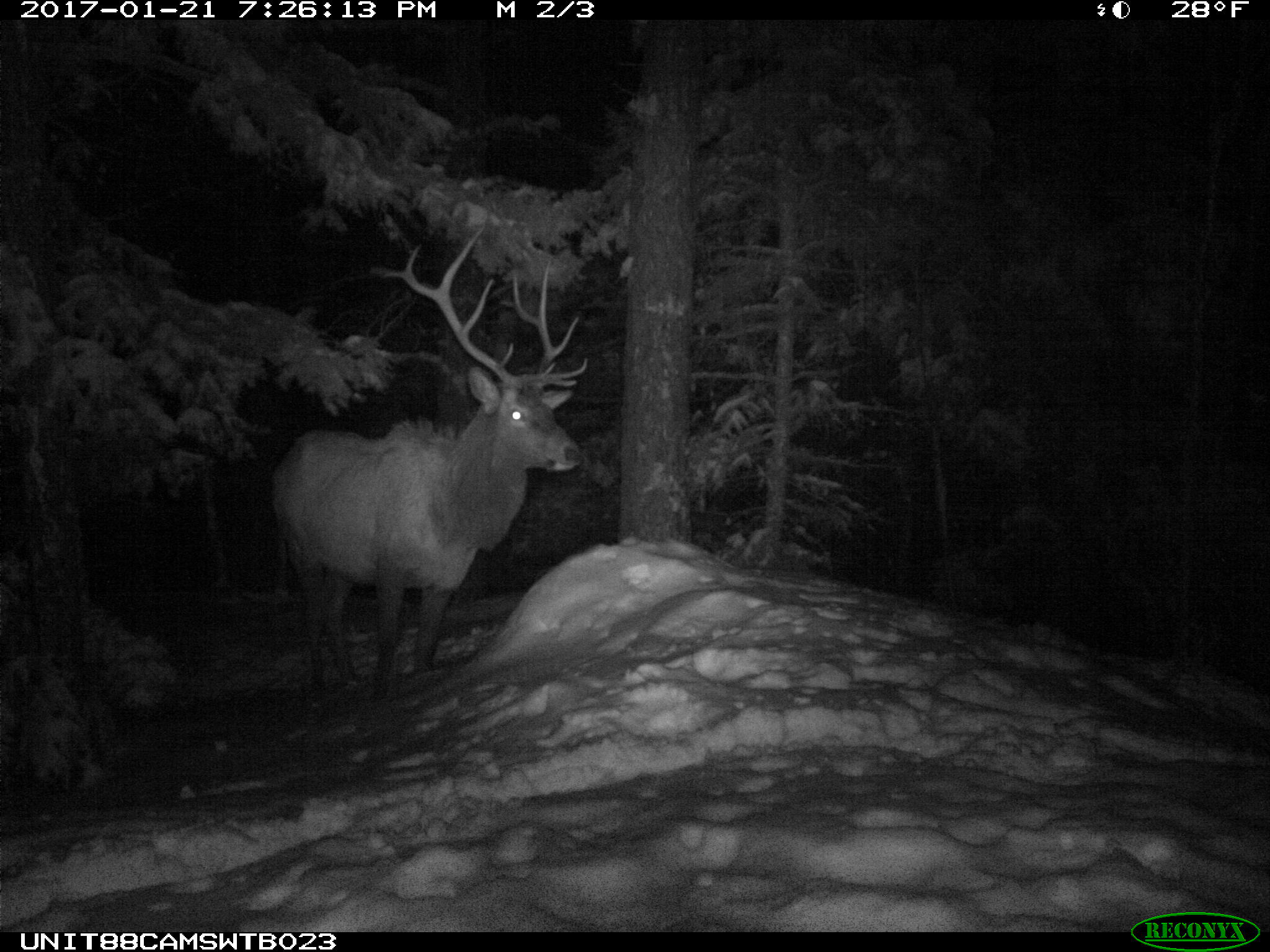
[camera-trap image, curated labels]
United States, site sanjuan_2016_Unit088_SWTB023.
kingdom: Animalia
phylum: Chordata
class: Mammalia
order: Artiodactyla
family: Cervidae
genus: Cervus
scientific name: Cervus elaphus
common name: red deer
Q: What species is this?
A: Cervus elaphus (red deer).